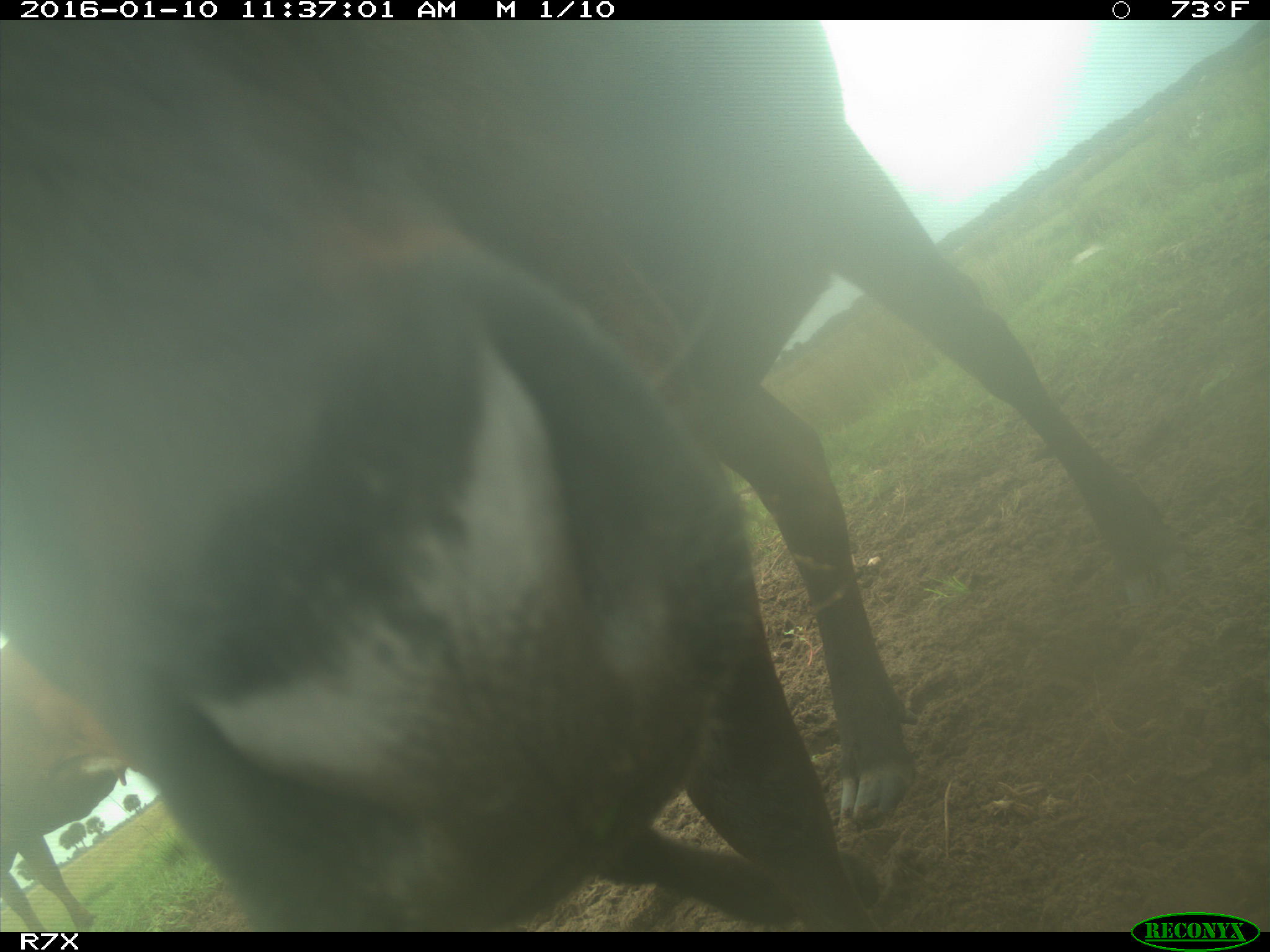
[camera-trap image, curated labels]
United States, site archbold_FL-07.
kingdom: Animalia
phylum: Chordata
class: Mammalia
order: Artiodactyla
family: Bovidae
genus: Bos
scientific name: Bos taurus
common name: domestic cow